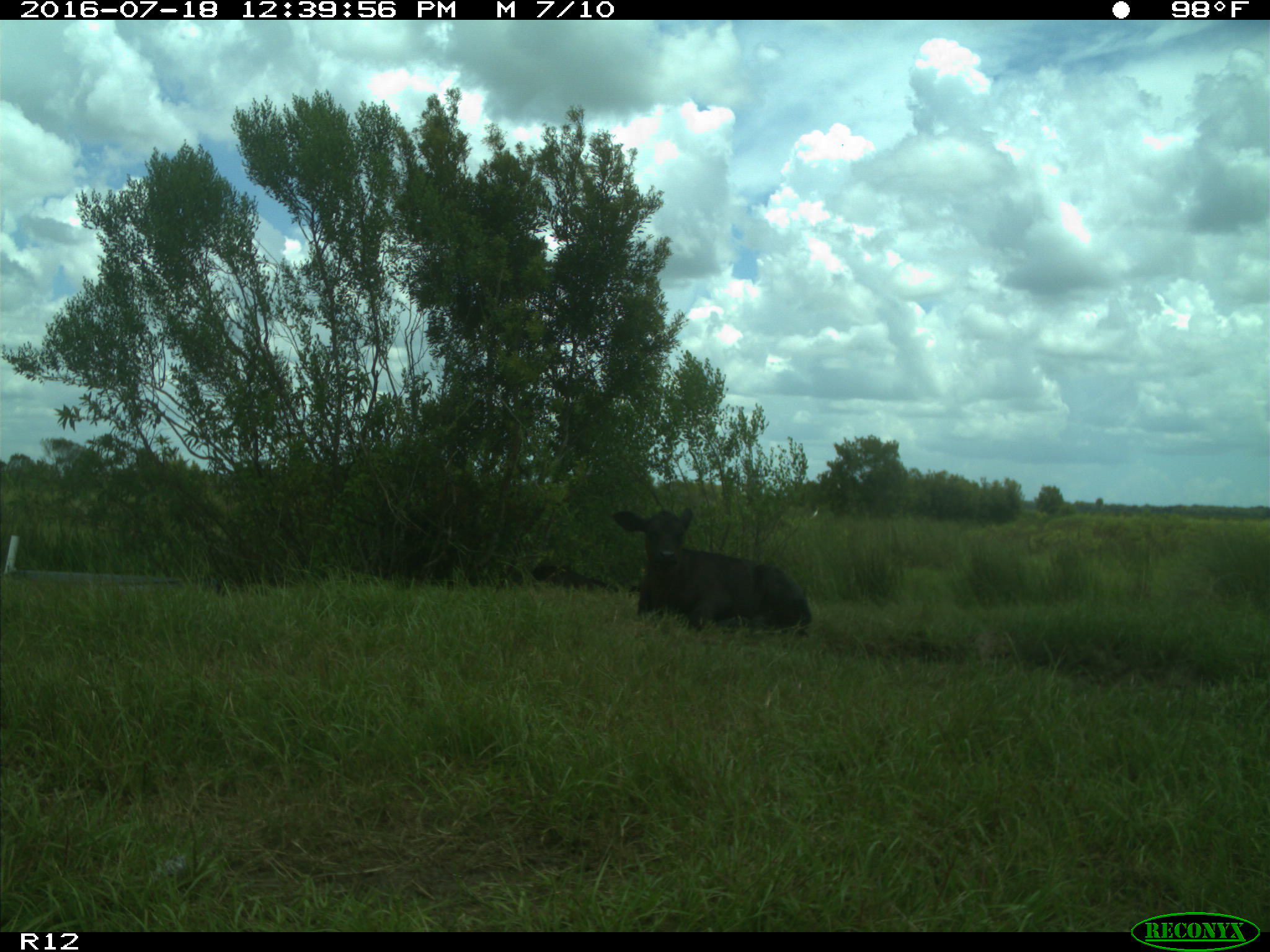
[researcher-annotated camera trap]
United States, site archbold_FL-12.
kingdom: Animalia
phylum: Chordata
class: Mammalia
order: Artiodactyla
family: Bovidae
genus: Bos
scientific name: Bos taurus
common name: domestic cow